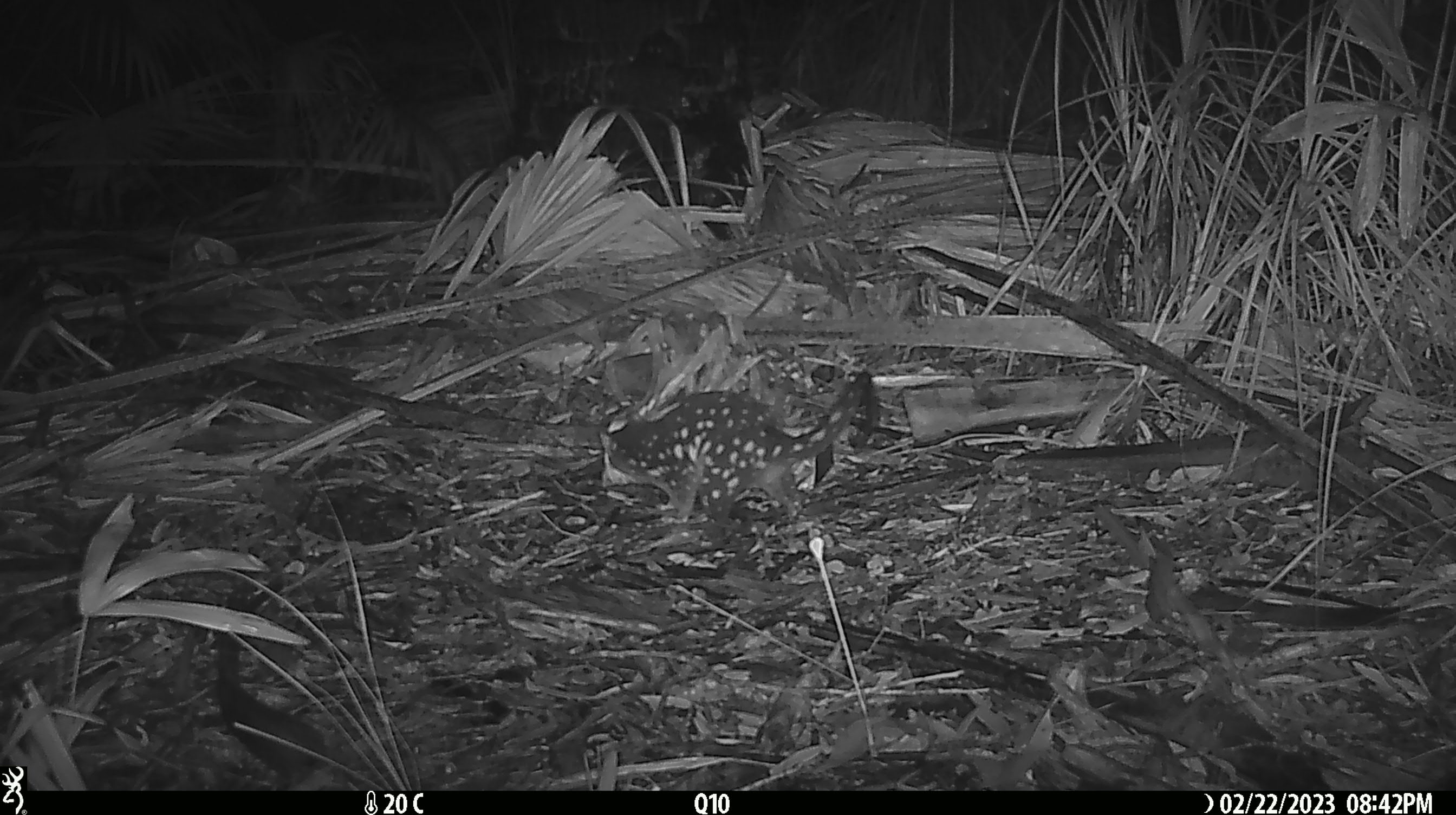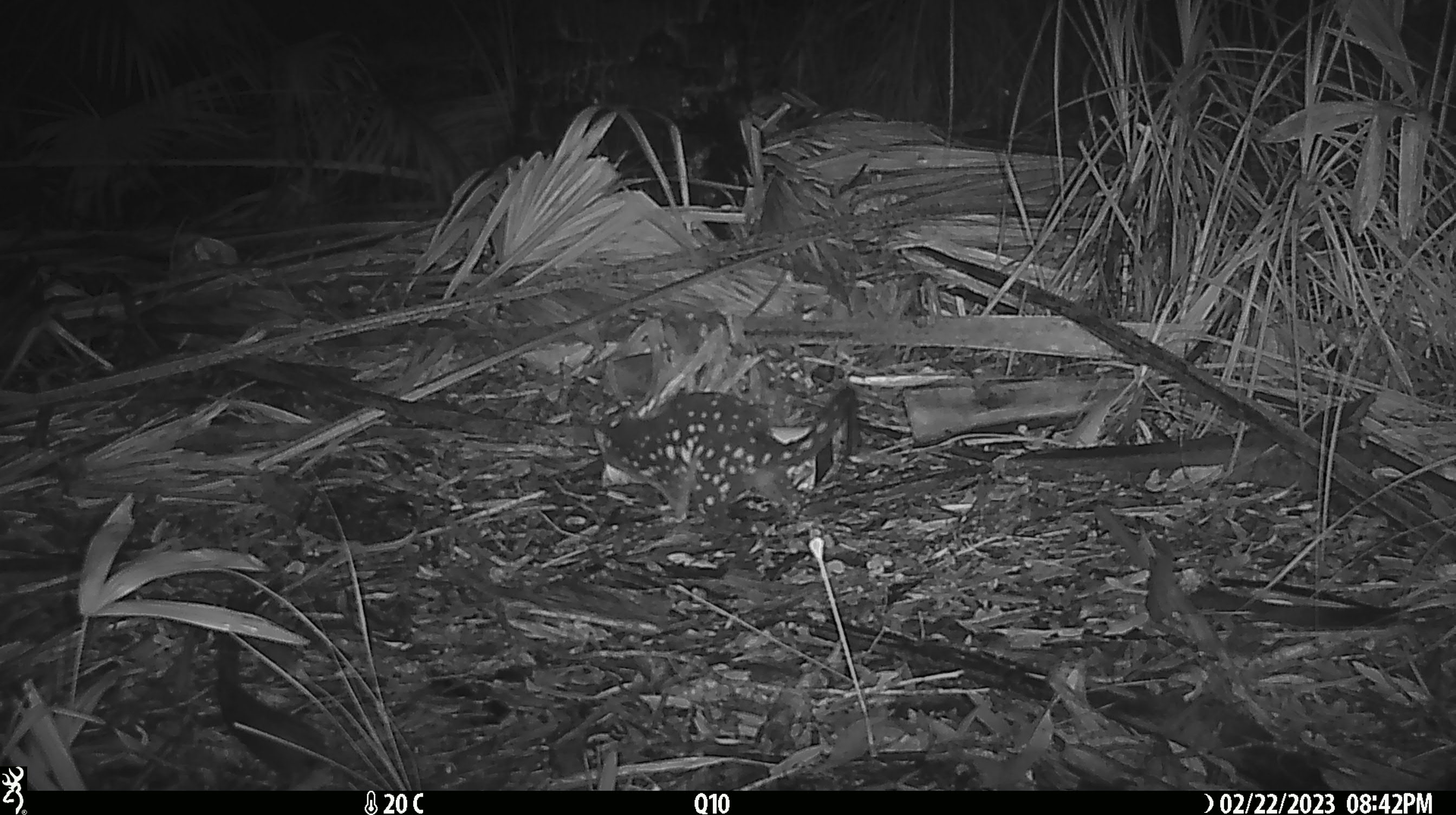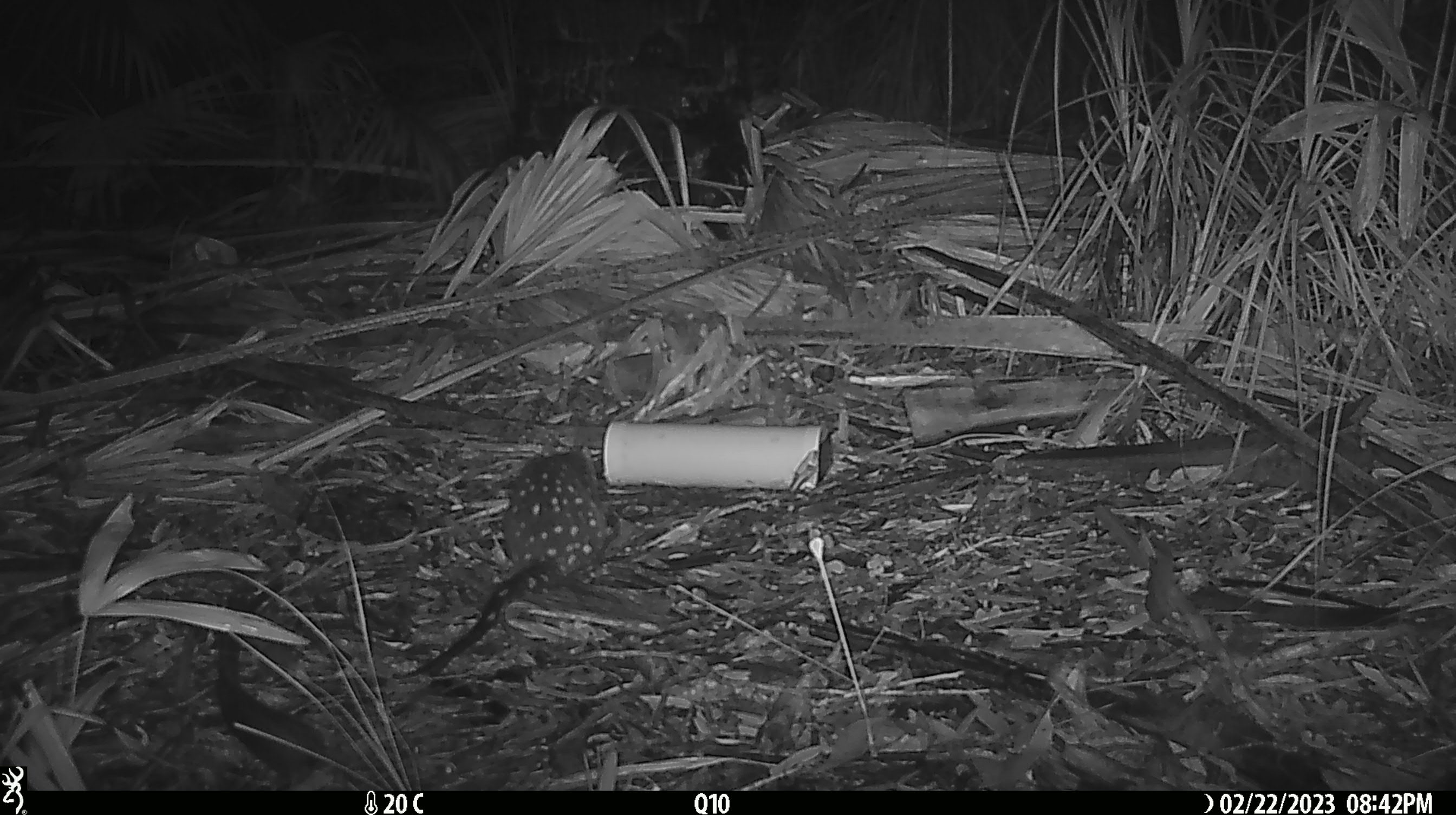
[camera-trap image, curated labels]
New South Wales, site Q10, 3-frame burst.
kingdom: Animalia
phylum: Chordata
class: Mammalia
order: Dasyuromorphia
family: Dasyuridae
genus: Dasyurus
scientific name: Dasyurus maculatus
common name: spotted-tailed quoll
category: quoll